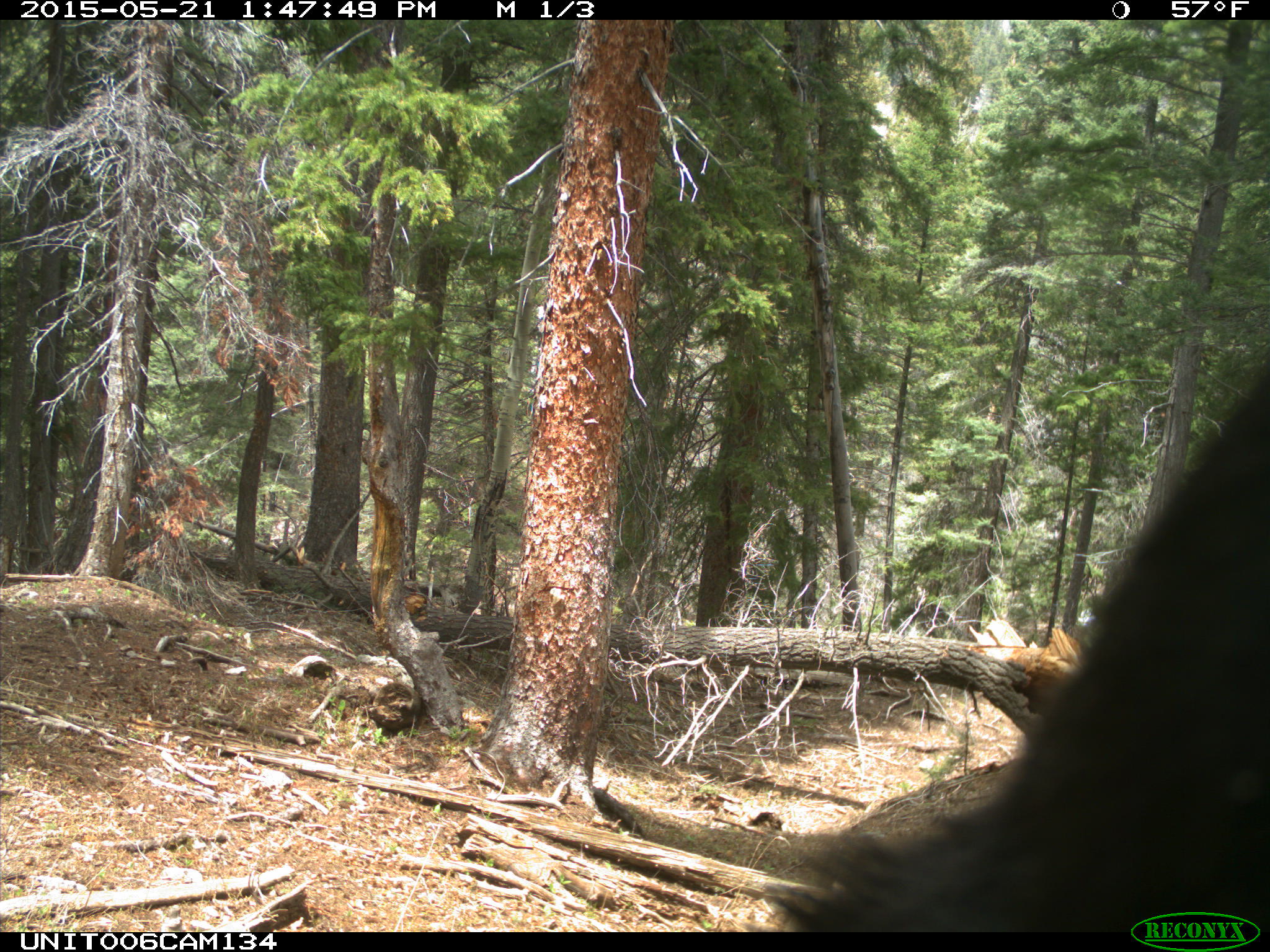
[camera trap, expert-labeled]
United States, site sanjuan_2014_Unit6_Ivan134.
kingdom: Animalia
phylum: Chordata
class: Mammalia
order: Carnivora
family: Ursidae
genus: Ursus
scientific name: Ursus americanus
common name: american black bear